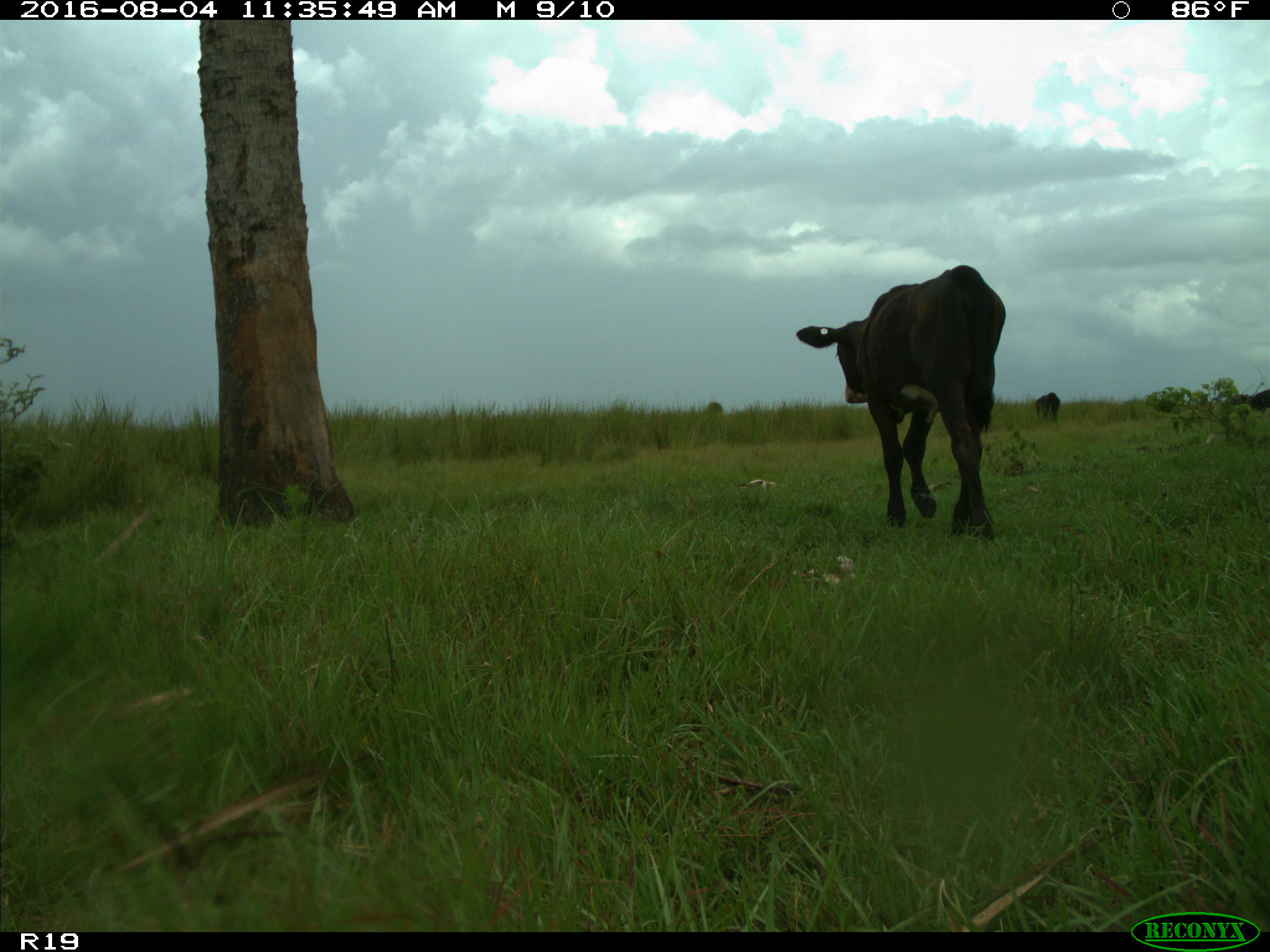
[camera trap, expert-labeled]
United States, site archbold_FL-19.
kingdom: Animalia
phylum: Chordata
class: Mammalia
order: Artiodactyla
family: Bovidae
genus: Bos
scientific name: Bos taurus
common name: domestic cow